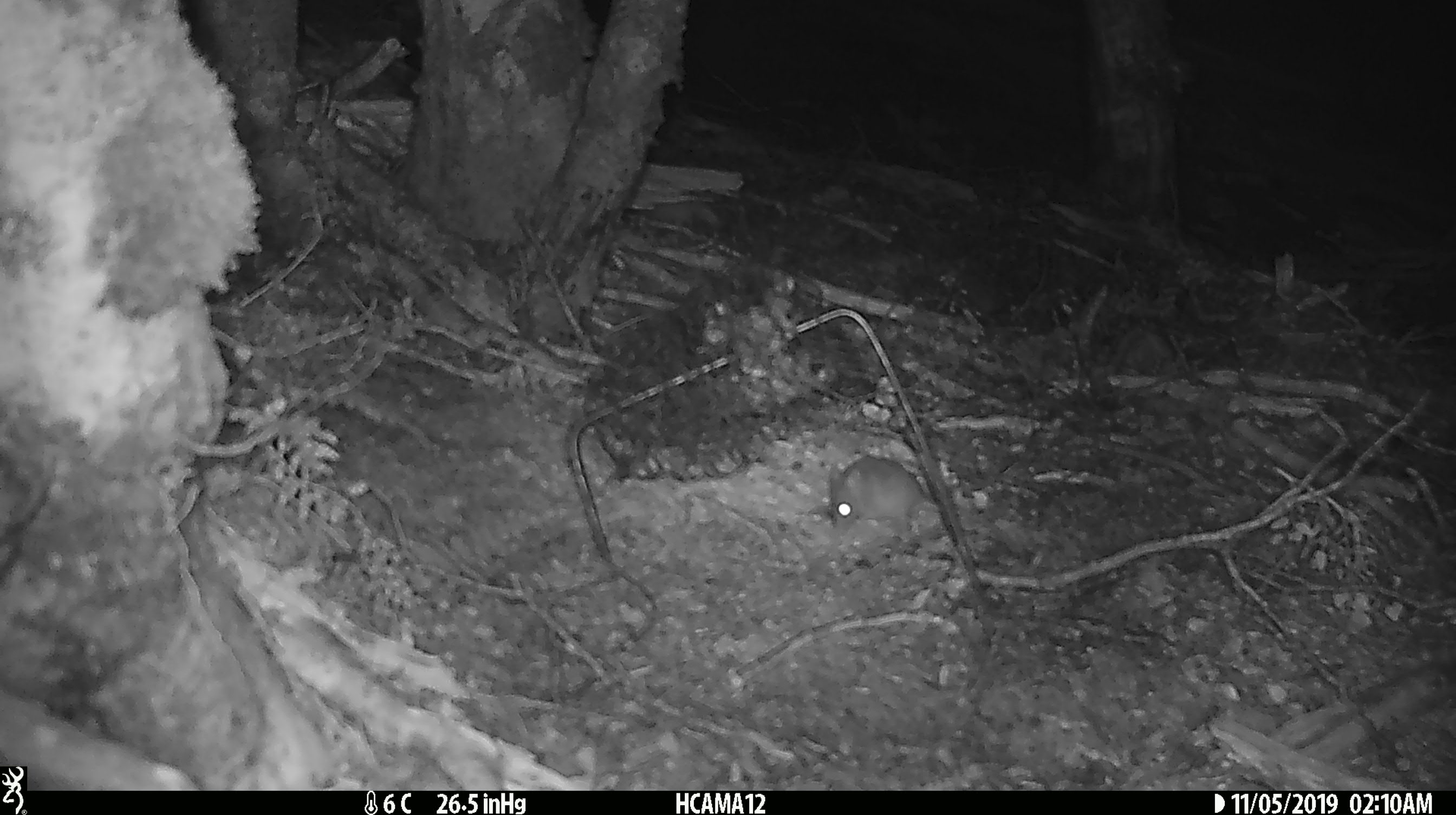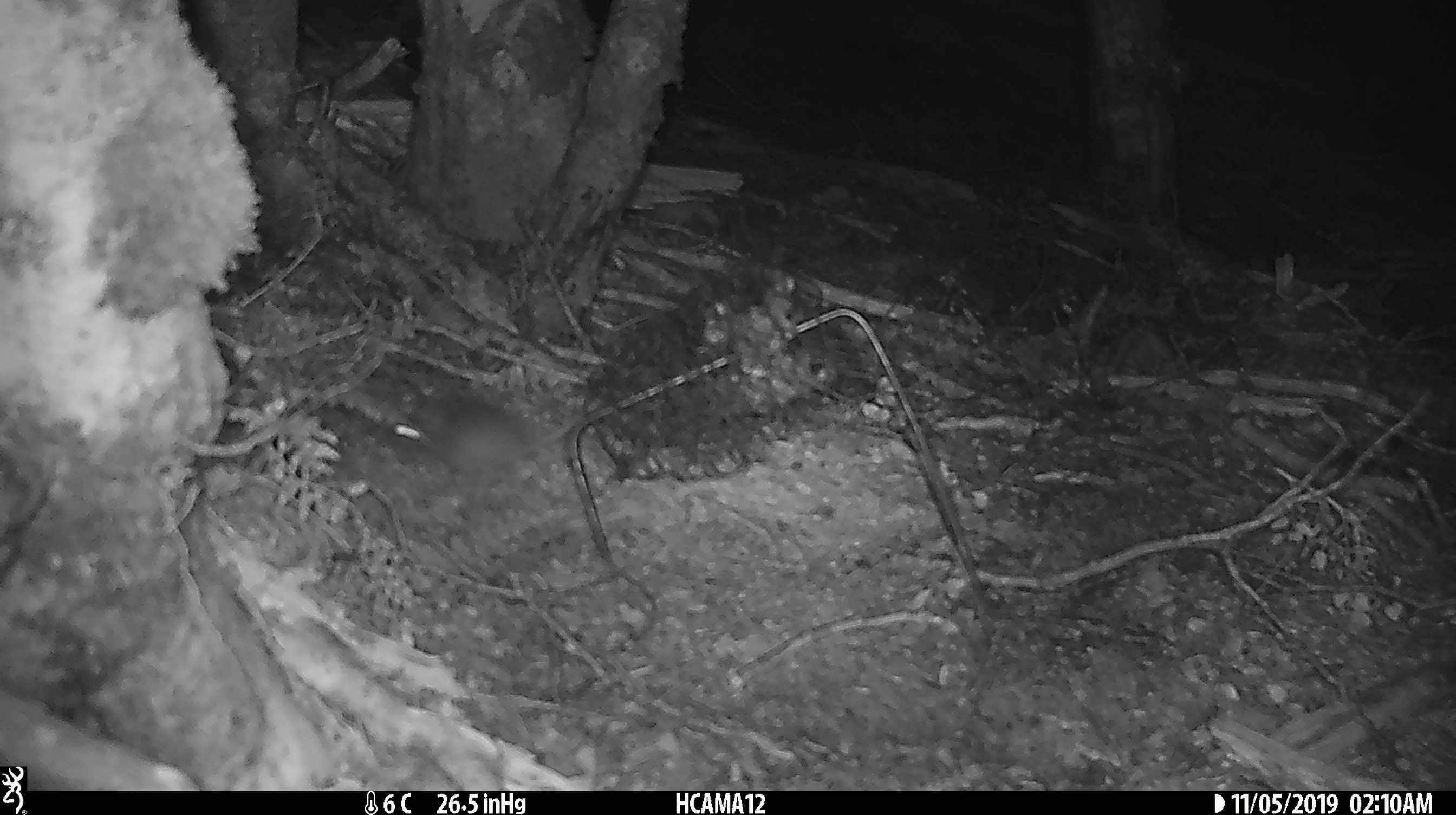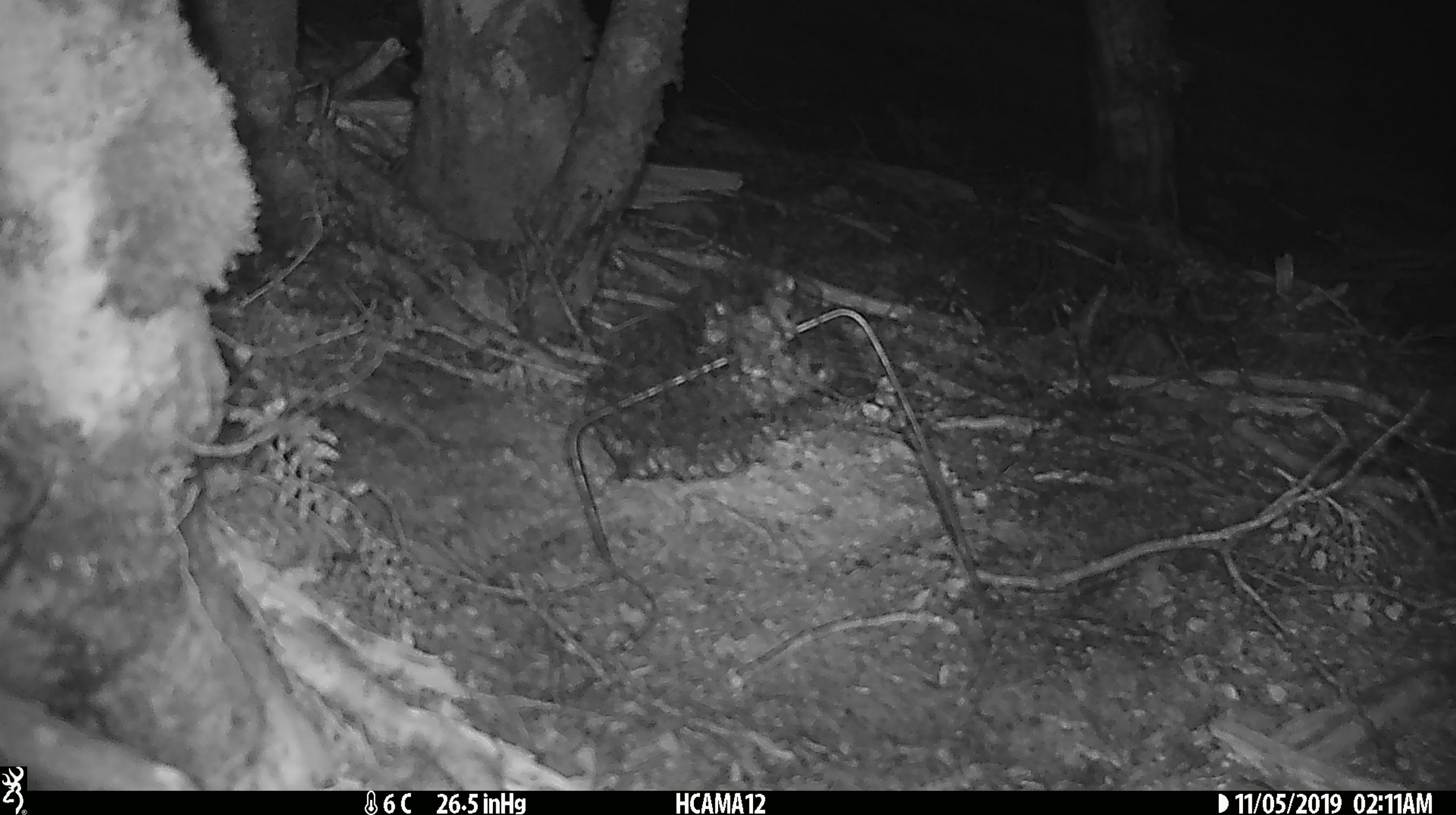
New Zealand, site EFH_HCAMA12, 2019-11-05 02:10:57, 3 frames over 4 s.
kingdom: Animalia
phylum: Chordata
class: Mammalia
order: Rodentia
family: Muridae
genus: Mus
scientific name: Mus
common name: mouse